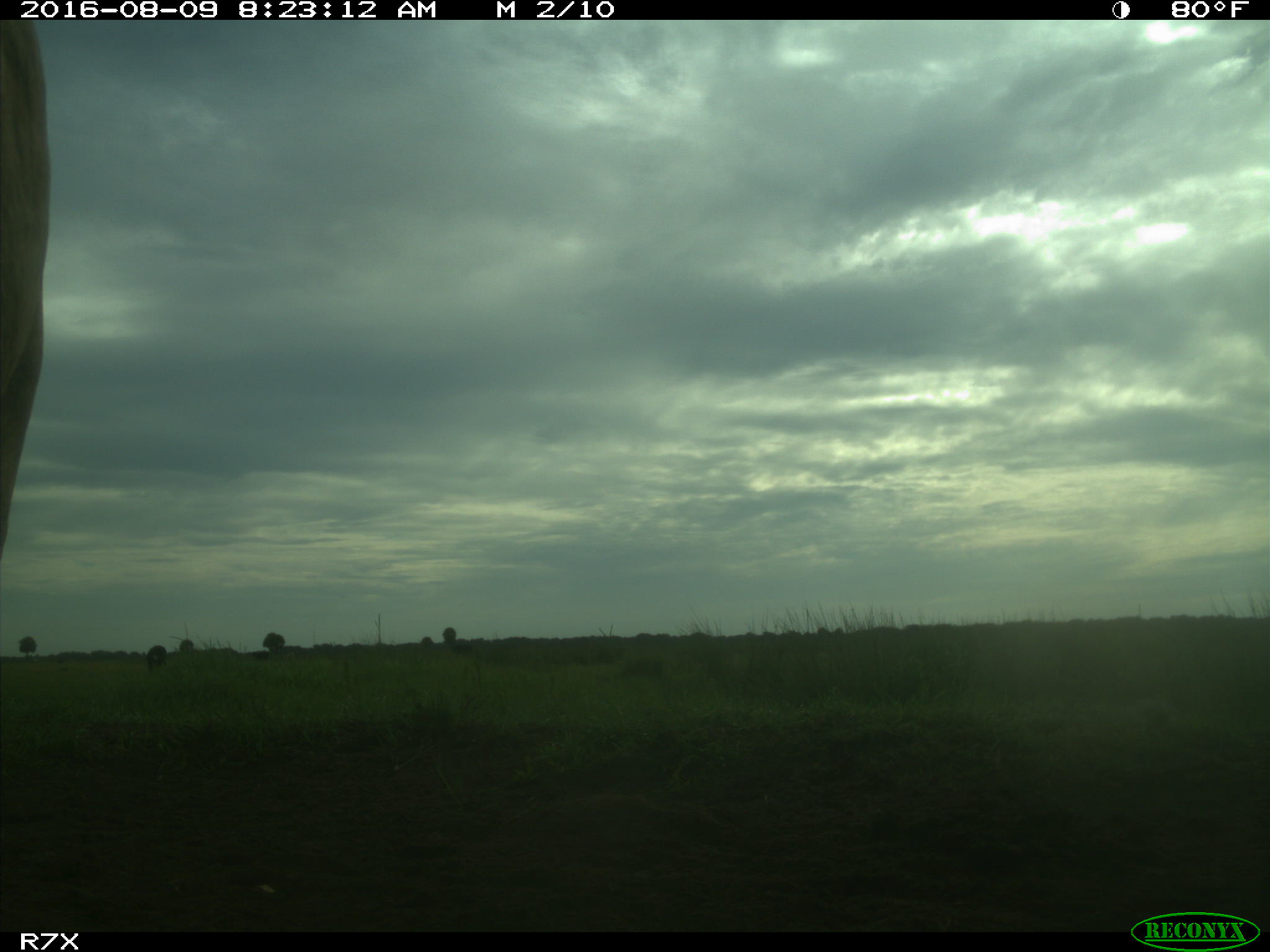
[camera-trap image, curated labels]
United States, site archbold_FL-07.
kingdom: Animalia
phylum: Chordata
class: Mammalia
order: Artiodactyla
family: Bovidae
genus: Bos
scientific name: Bos taurus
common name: domestic cow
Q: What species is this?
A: Bos taurus (domestic cow).